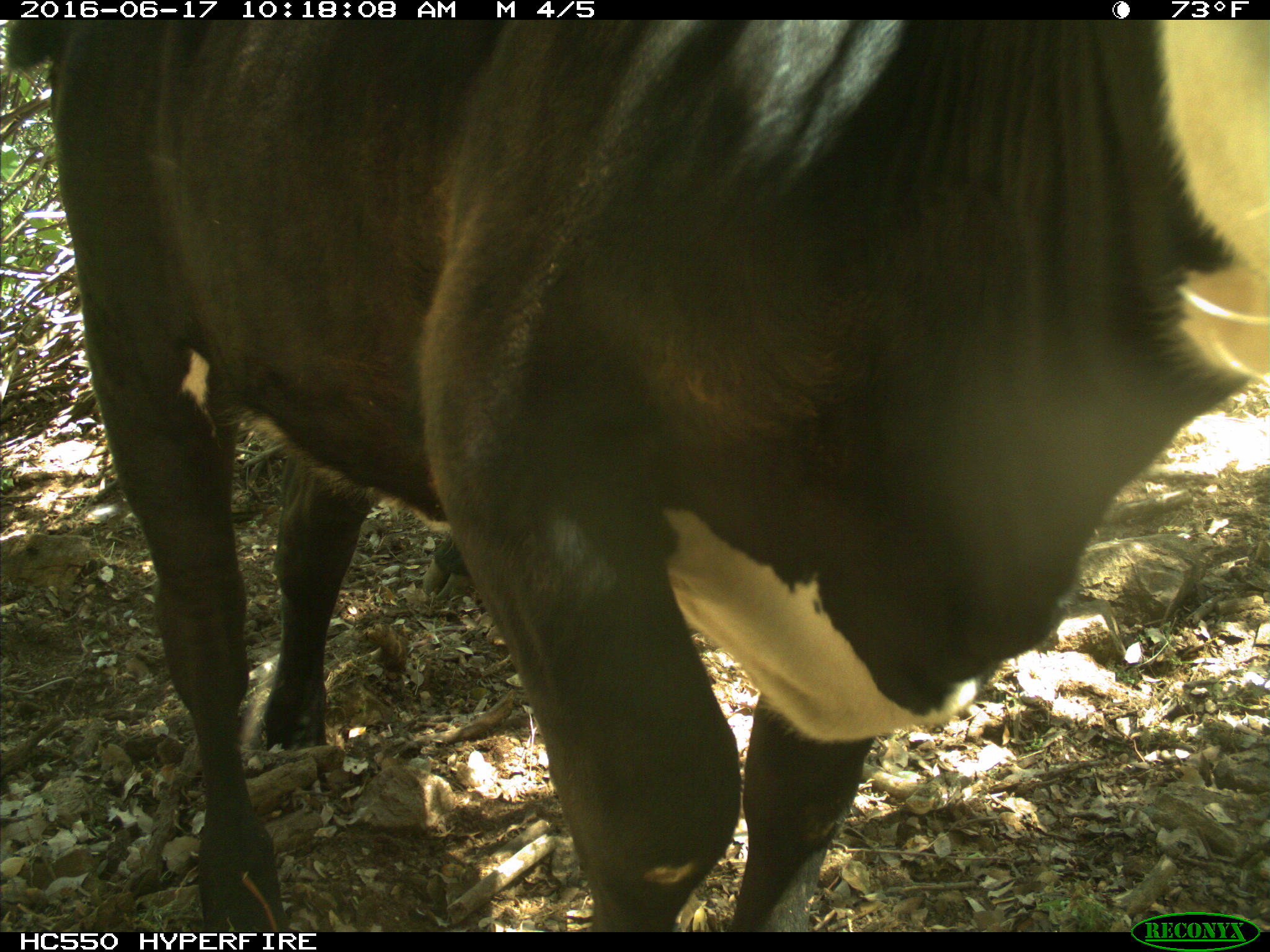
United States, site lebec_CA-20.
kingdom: Animalia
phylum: Chordata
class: Mammalia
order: Artiodactyla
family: Bovidae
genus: Bos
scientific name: Bos taurus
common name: domestic cow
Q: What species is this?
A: Bos taurus (domestic cow).